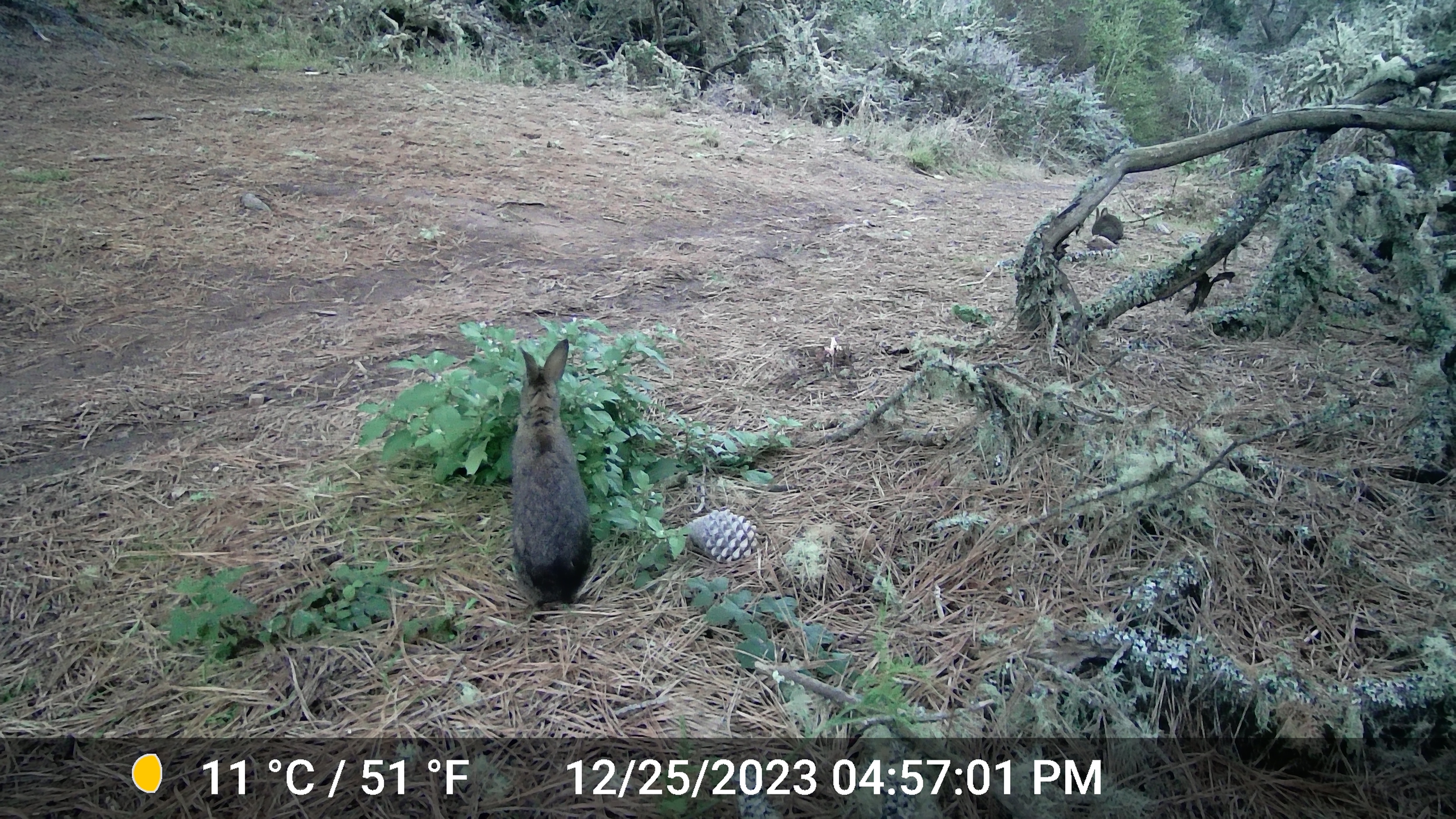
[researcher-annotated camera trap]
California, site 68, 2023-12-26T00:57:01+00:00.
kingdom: Animalia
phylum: Chordata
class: Mammalia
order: Lagomorpha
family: Leporidae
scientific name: Leporidae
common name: rabbit